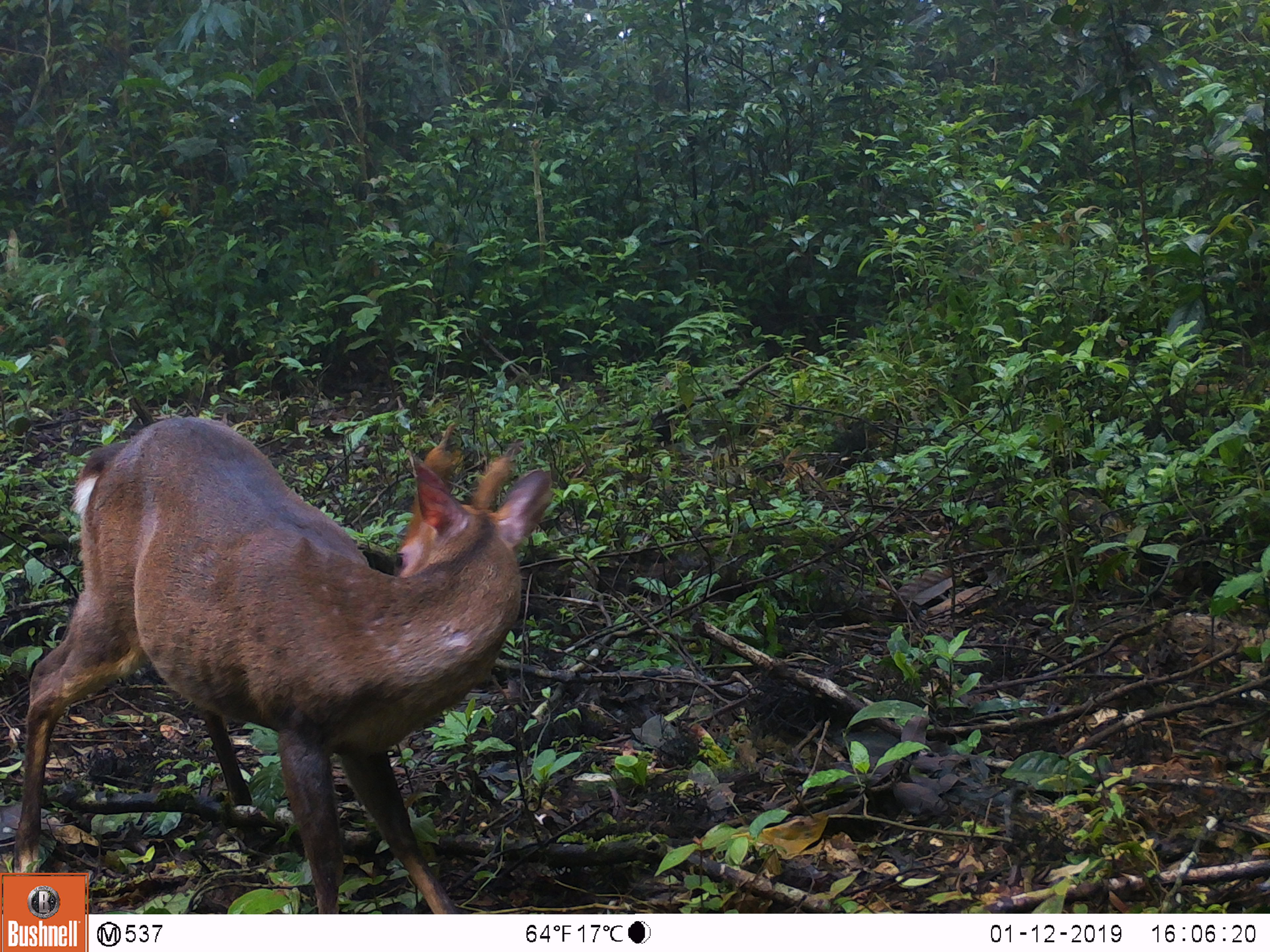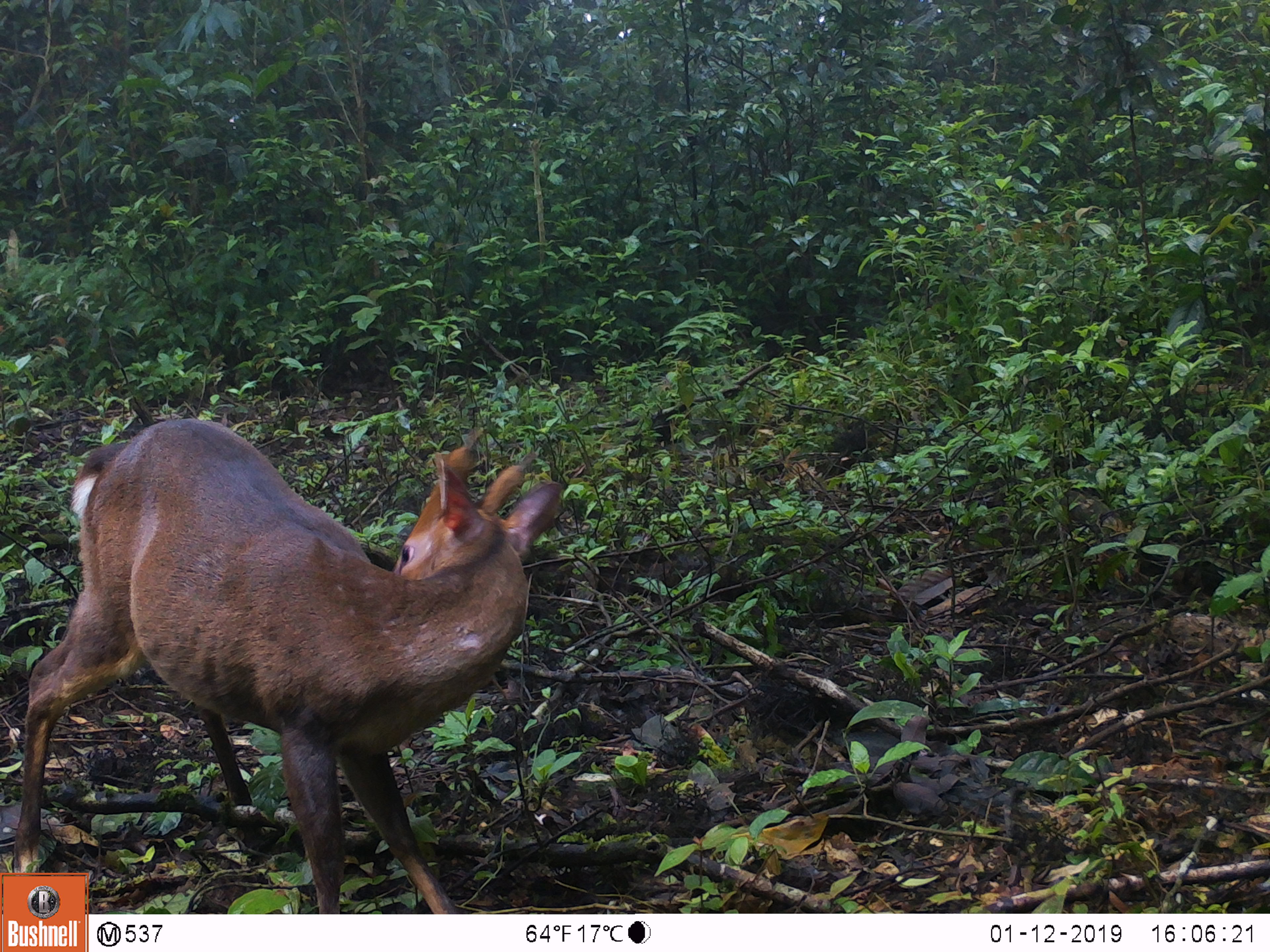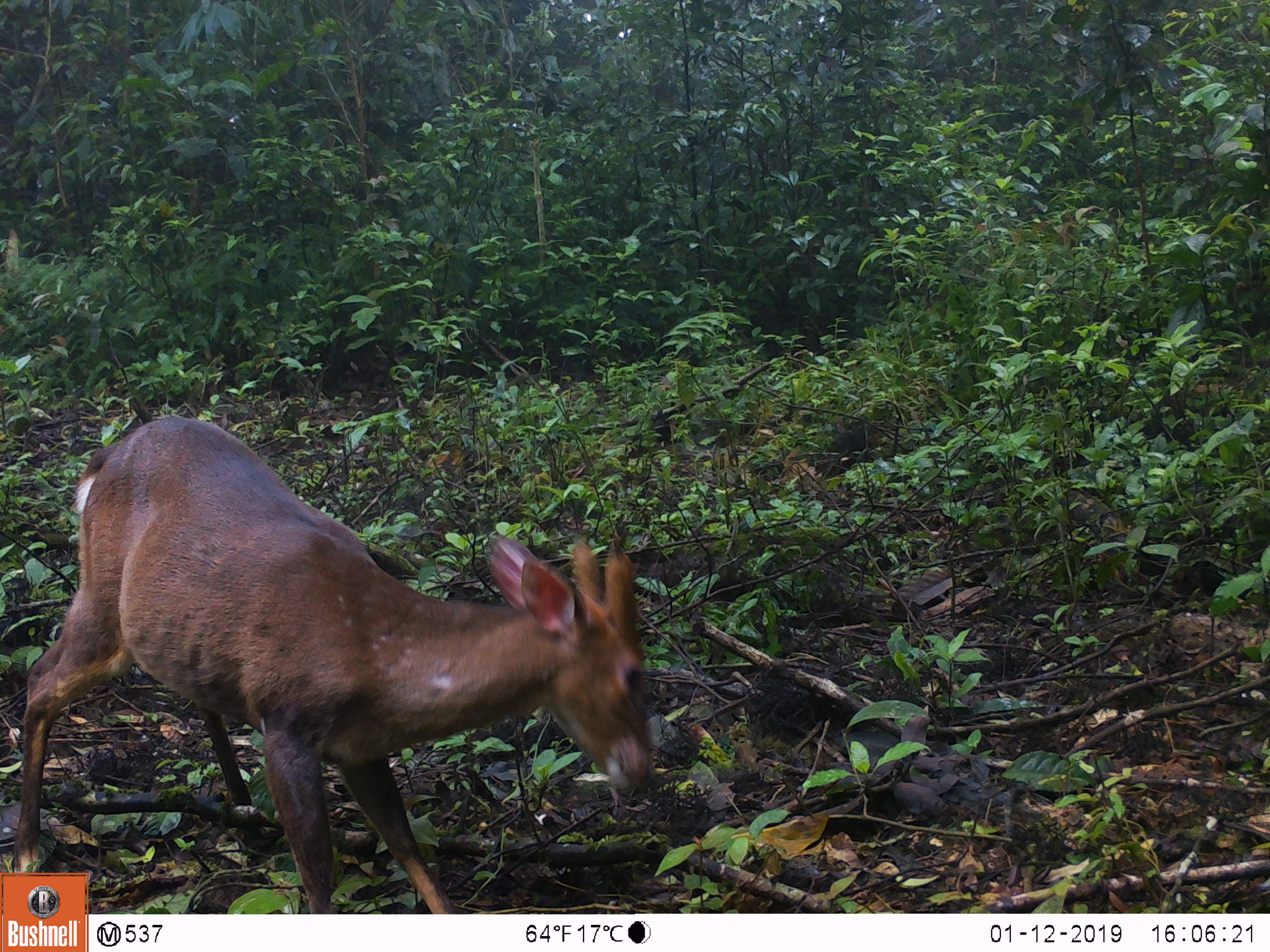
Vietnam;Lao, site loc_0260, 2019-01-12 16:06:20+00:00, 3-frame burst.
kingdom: Animalia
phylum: Chordata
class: Mammalia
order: Artiodactyla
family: Cervidae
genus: Muntiacus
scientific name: Muntiacus vuquangensis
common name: large-antlered muntjac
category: large antlered muntjac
Large antlered muntjac (large-antlered muntjac) (Muntiacus vuquangensis). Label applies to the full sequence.